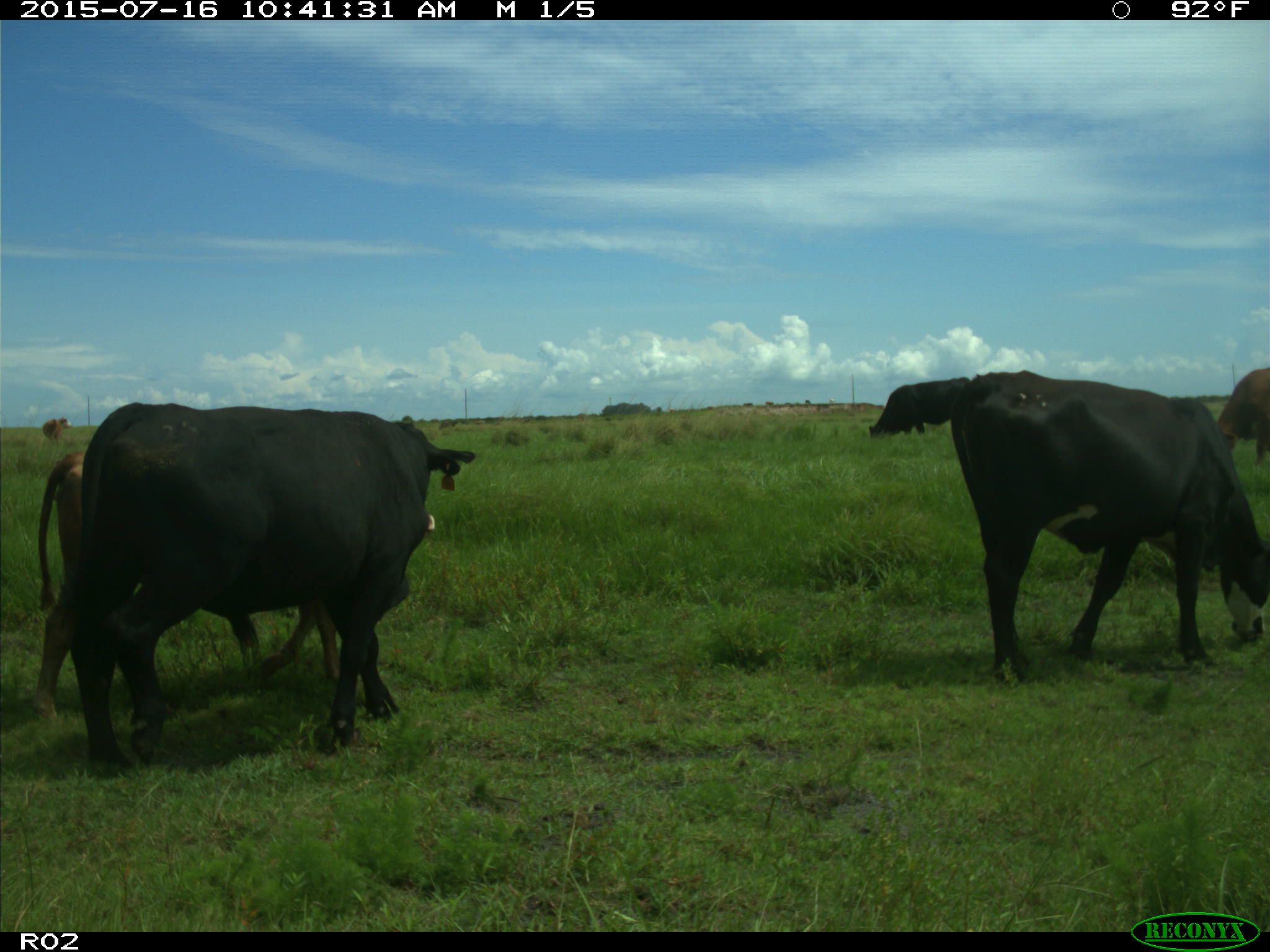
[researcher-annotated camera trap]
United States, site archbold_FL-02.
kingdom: Animalia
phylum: Chordata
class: Mammalia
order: Artiodactyla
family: Bovidae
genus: Bos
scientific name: Bos taurus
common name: domestic cow